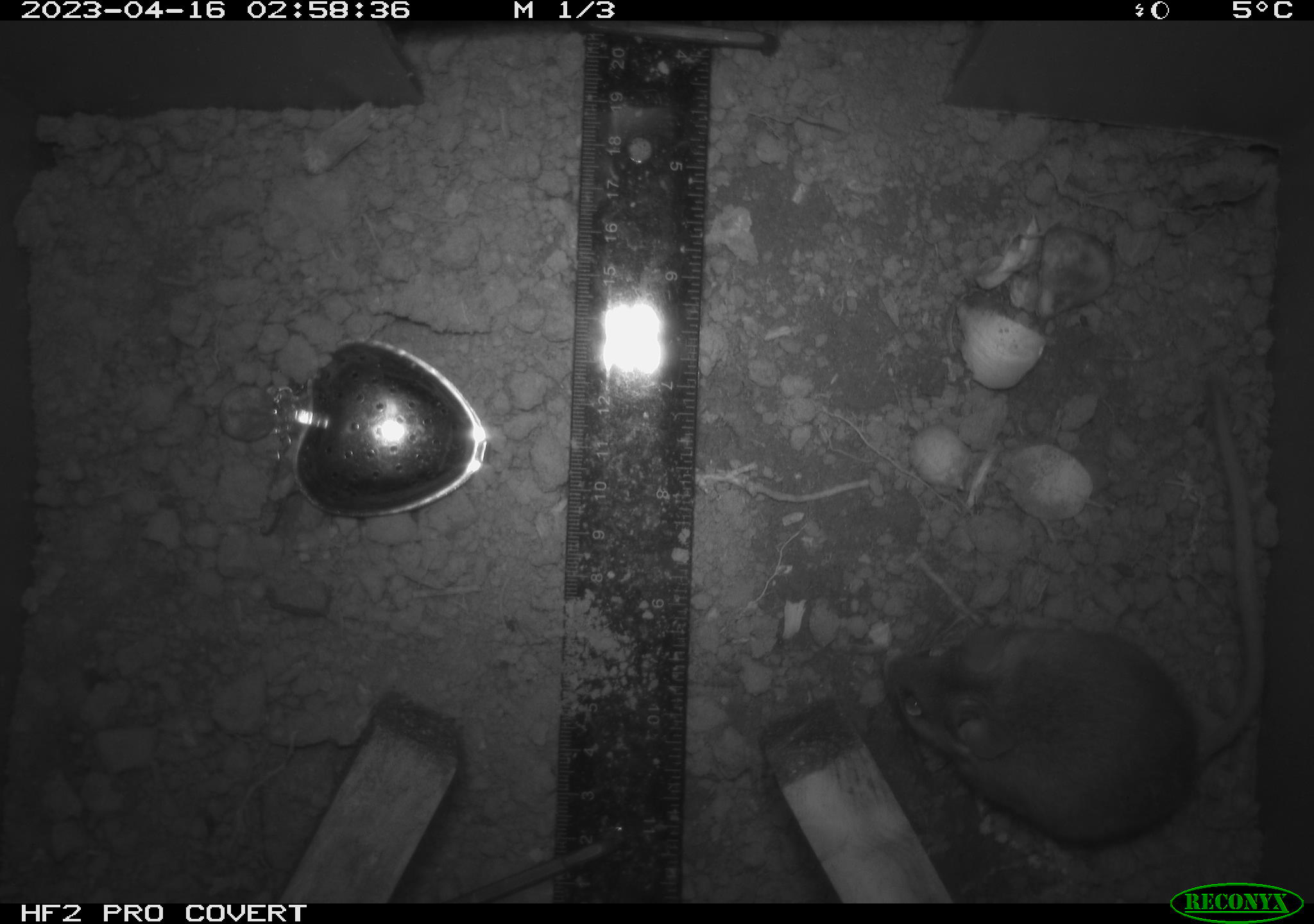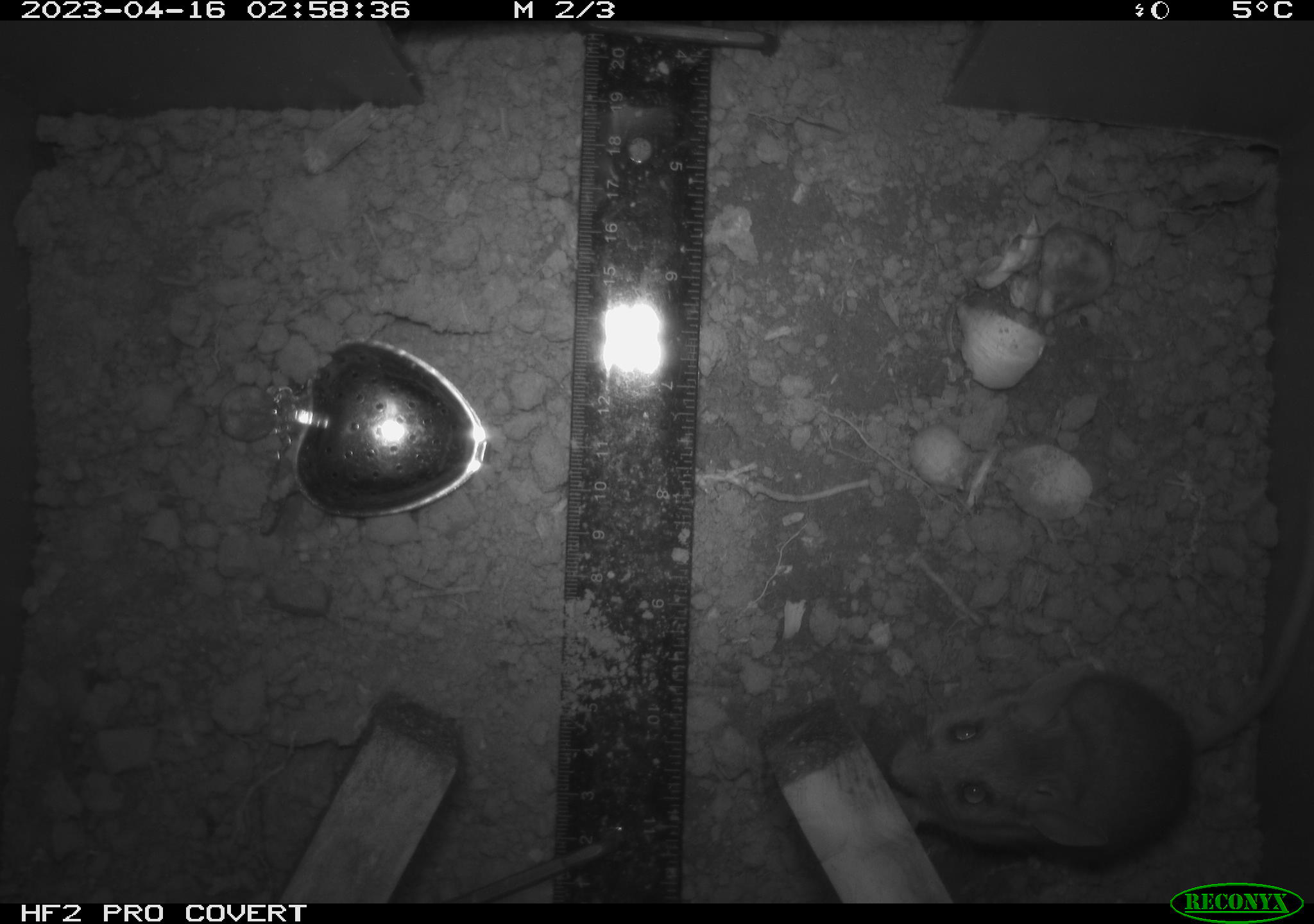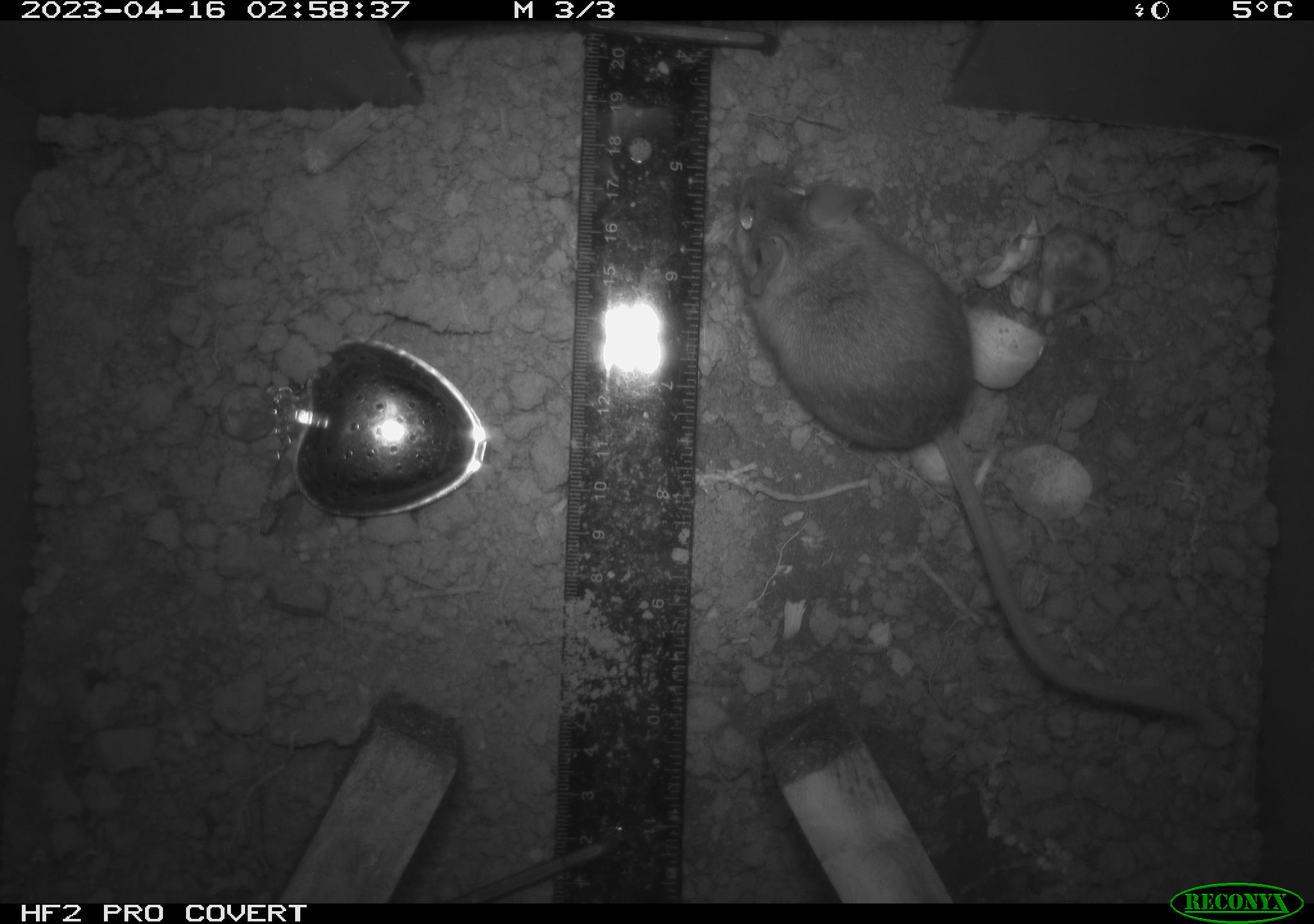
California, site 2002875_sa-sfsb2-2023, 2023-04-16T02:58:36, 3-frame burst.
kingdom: Animalia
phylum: Chordata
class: Mammalia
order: Rodentia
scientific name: Rodentia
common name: mouse species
Mouse species (Rodentia).